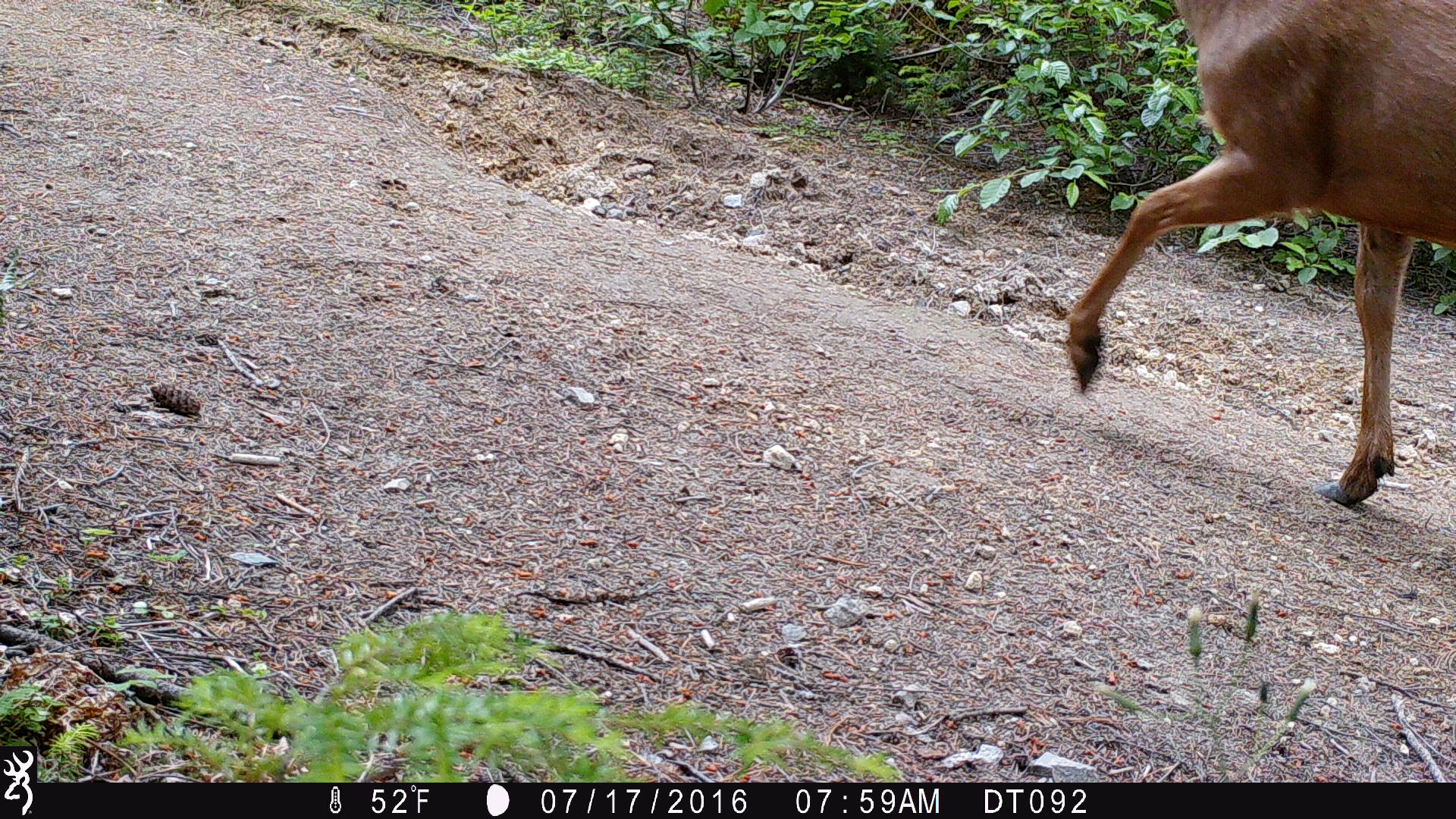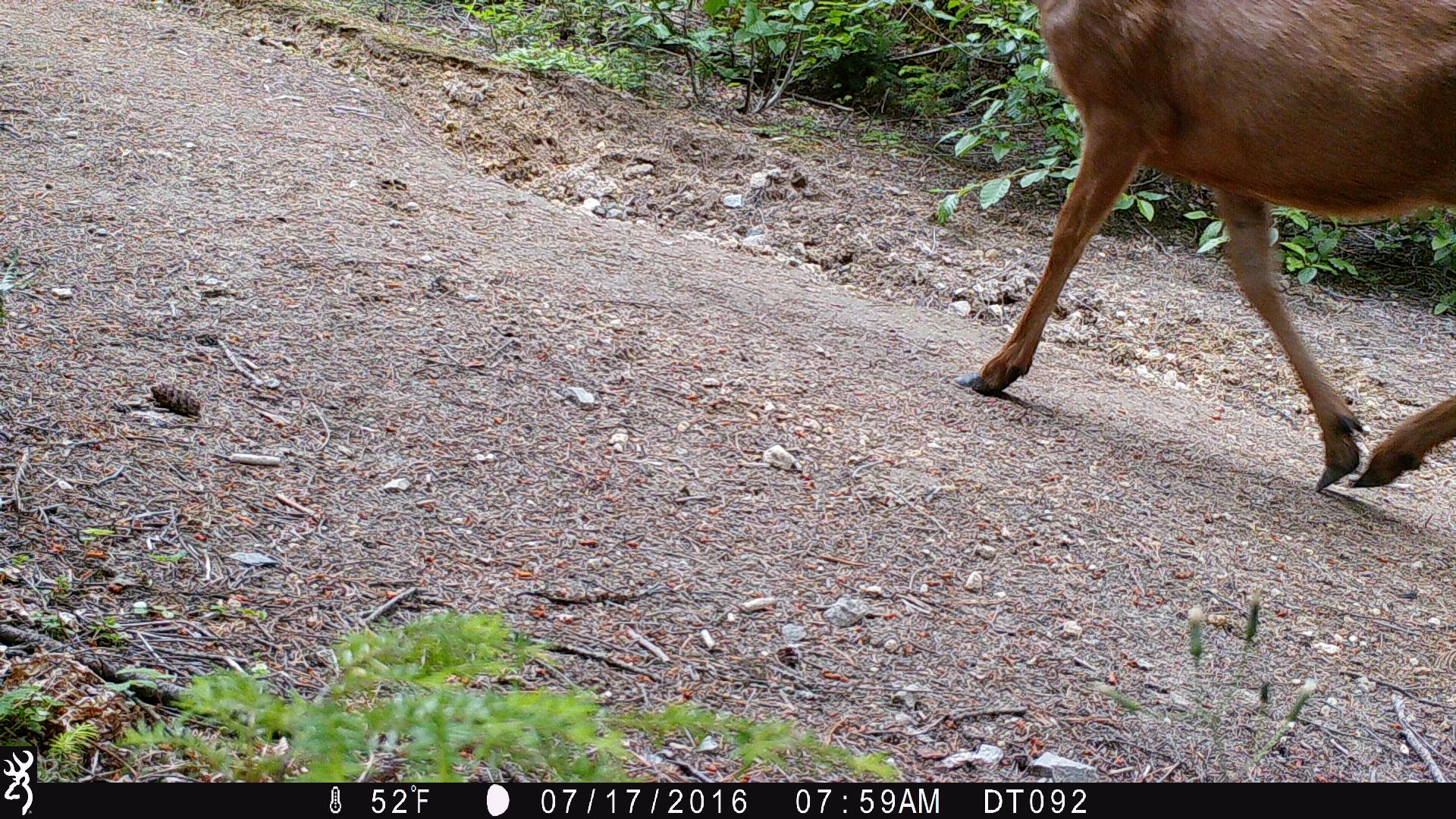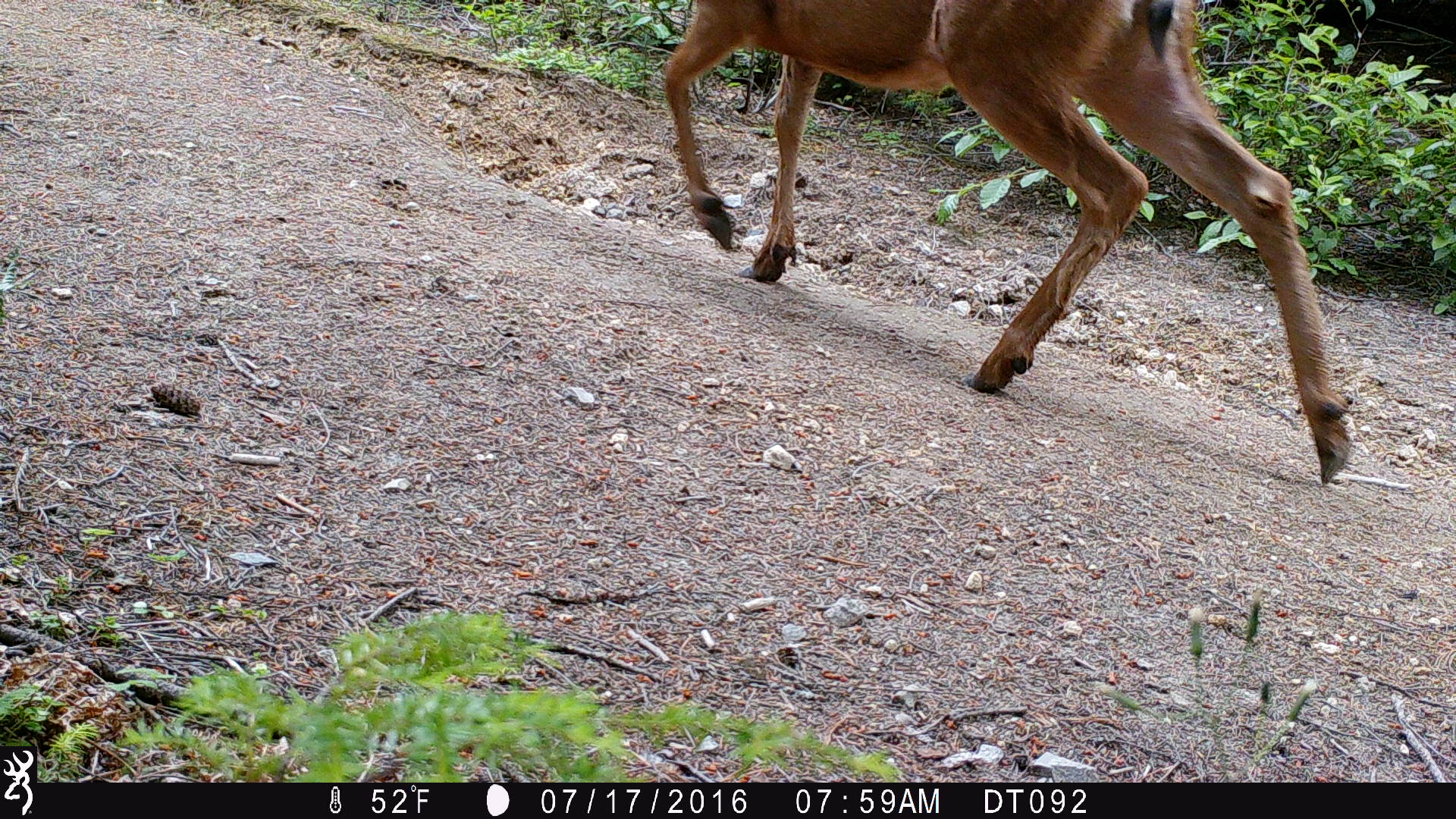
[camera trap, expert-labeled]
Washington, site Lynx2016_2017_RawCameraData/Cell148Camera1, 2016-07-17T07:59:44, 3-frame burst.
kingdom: Animalia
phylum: Chordata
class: Mammalia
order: Artiodactyla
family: Cervidae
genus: Odocoileus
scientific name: Odocoileus hemionus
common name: mule deer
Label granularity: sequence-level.